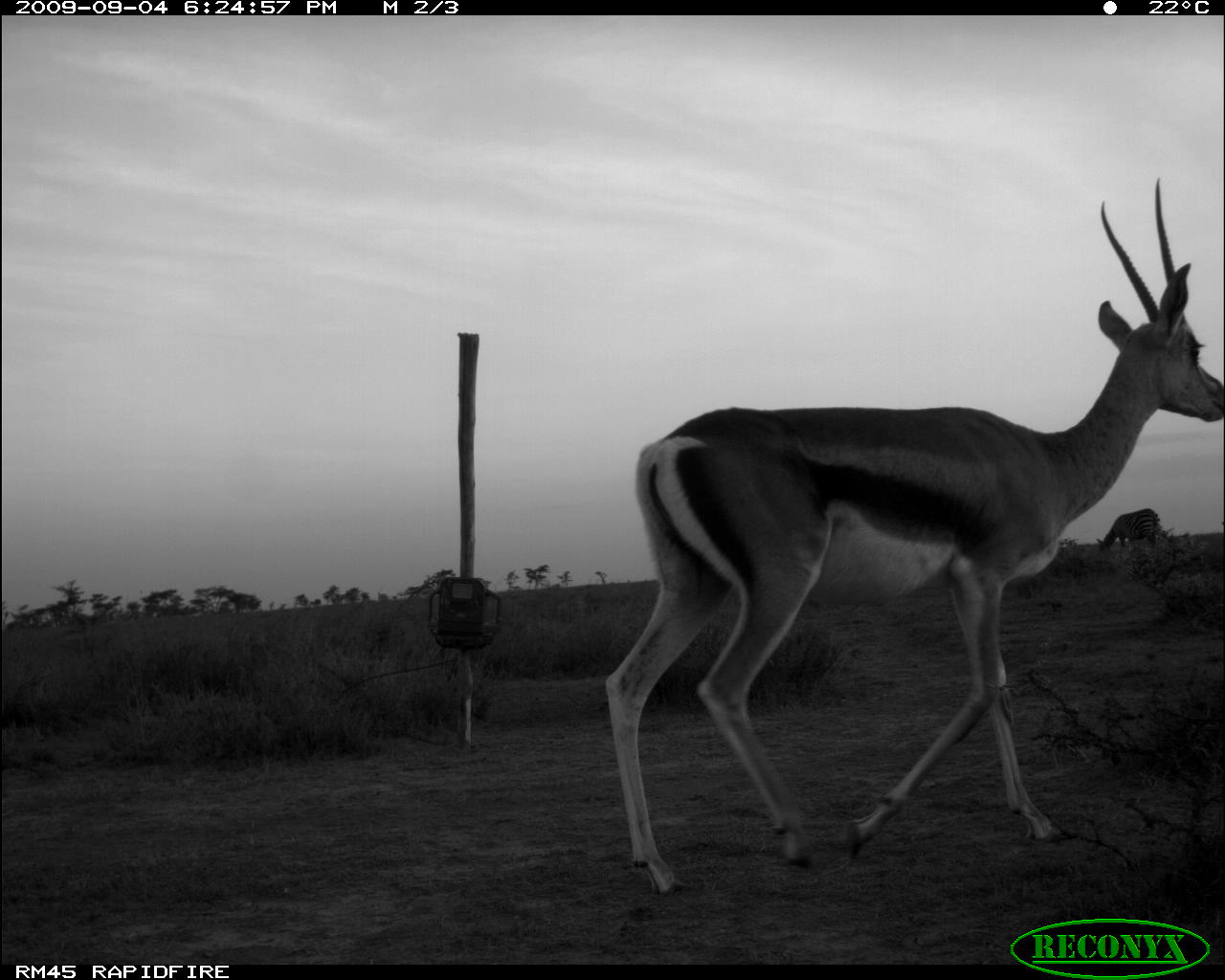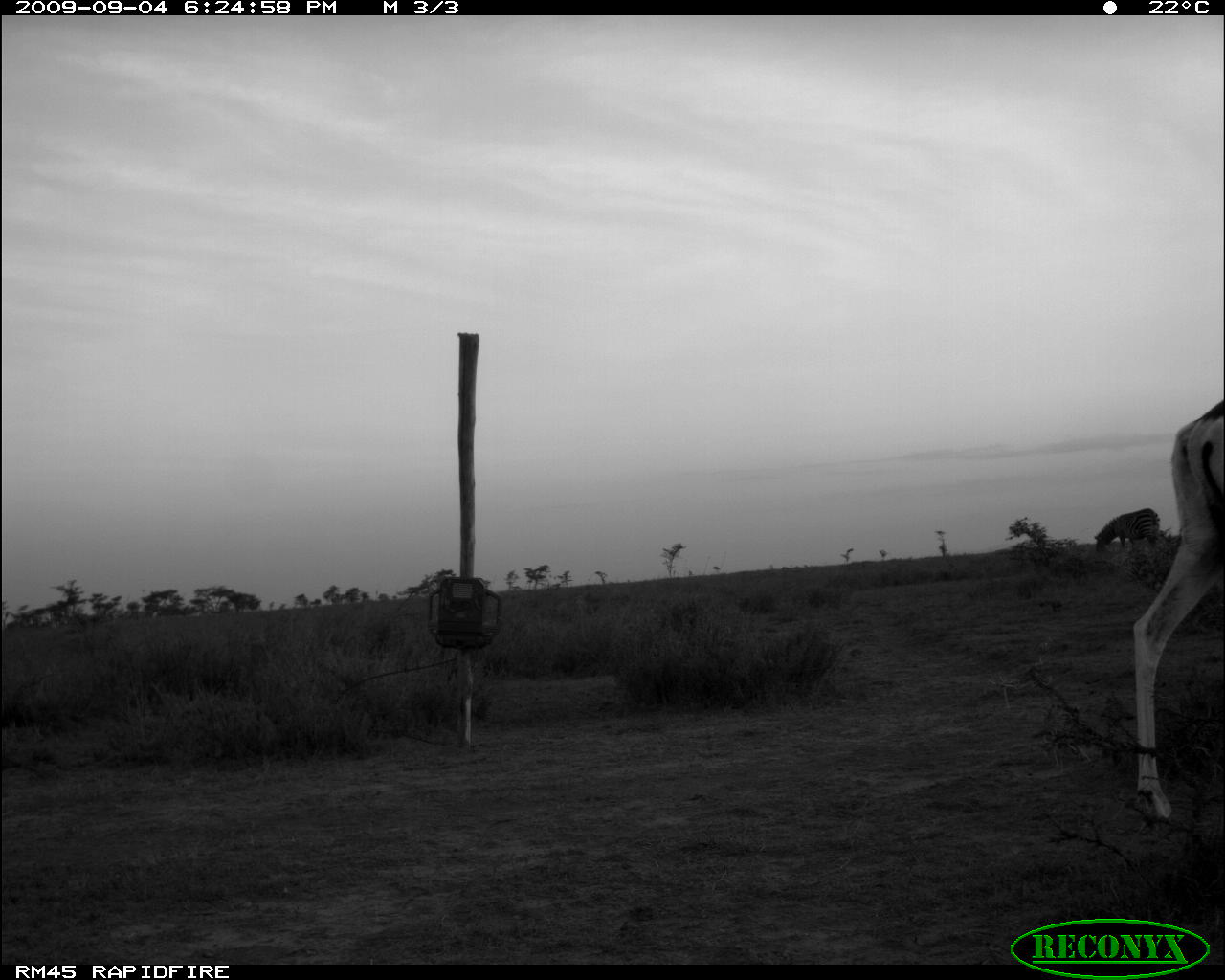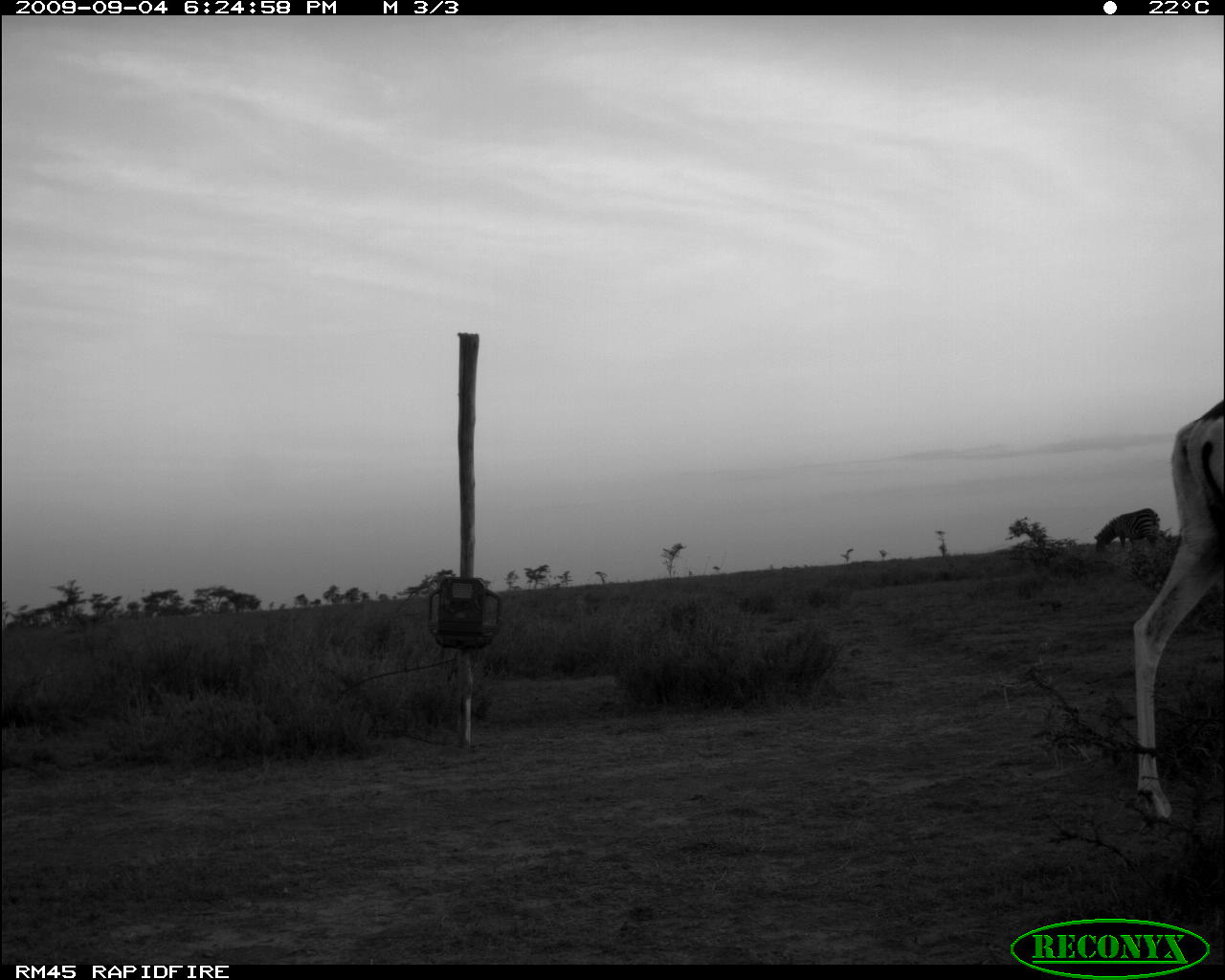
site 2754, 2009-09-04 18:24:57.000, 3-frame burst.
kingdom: Animalia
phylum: Chordata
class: Mammalia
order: Artiodactyla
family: Bovidae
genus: Nanger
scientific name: Nanger granti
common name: grant's gazelle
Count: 1.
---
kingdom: Animalia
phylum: Chordata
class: Mammalia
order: Perissodactyla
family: Equidae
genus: Equus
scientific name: Equus quagga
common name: plains zebra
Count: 1.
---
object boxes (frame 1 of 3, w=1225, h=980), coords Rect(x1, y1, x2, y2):
nanger granti: Rect(598, 172, 1220, 891); Rect(1093, 506, 1165, 558)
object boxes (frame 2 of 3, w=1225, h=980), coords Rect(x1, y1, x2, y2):
equus quagga: Rect(1125, 397, 1222, 822); Rect(1092, 506, 1162, 555)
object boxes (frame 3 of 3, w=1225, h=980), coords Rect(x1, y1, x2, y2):
nanger granti: Rect(1132, 396, 1225, 827); Rect(1092, 505, 1160, 559)